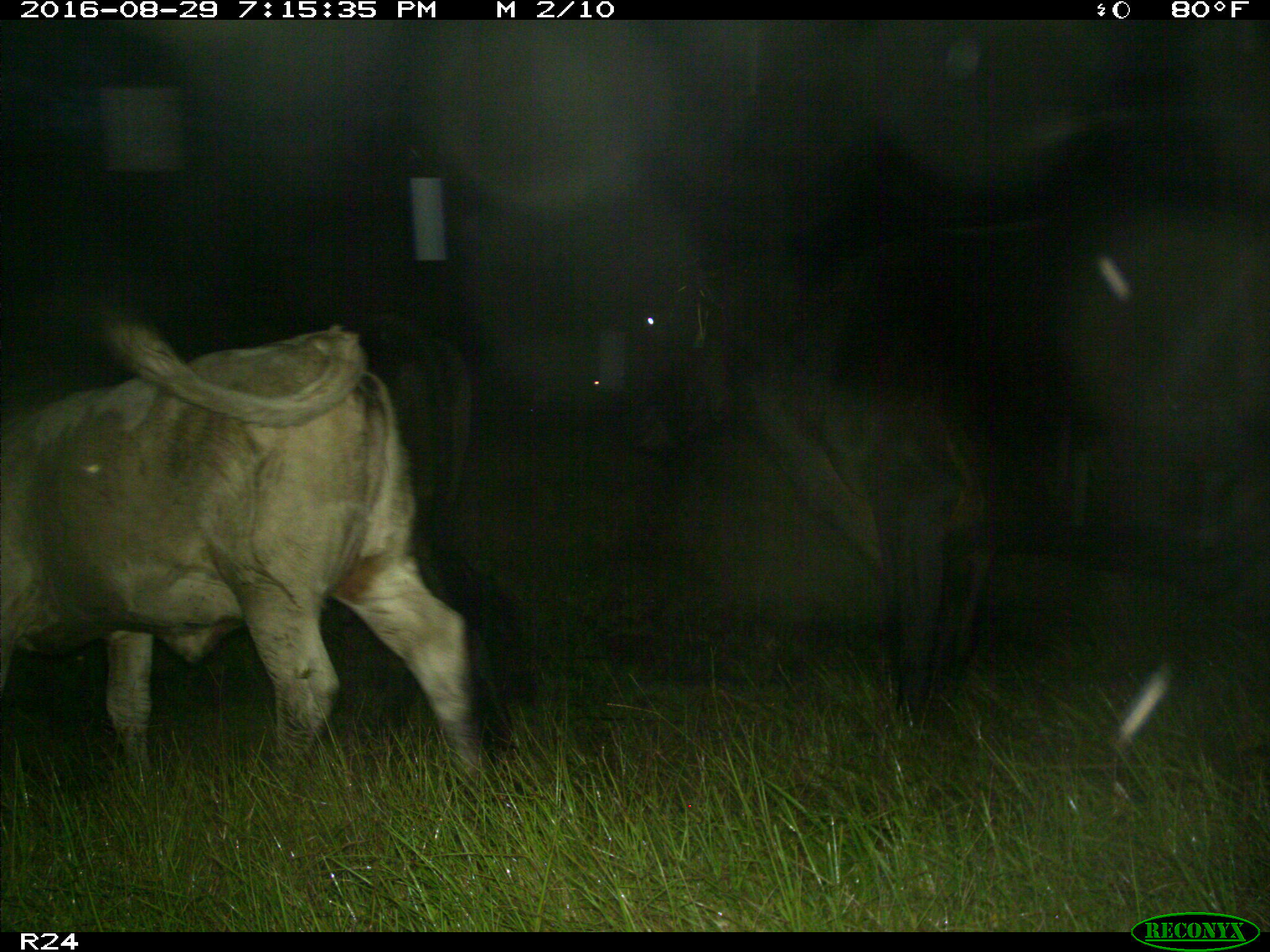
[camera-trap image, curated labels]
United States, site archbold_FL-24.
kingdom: Animalia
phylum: Chordata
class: Mammalia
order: Artiodactyla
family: Bovidae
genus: Bos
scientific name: Bos taurus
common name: domestic cow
Bos taurus (domestic cow).